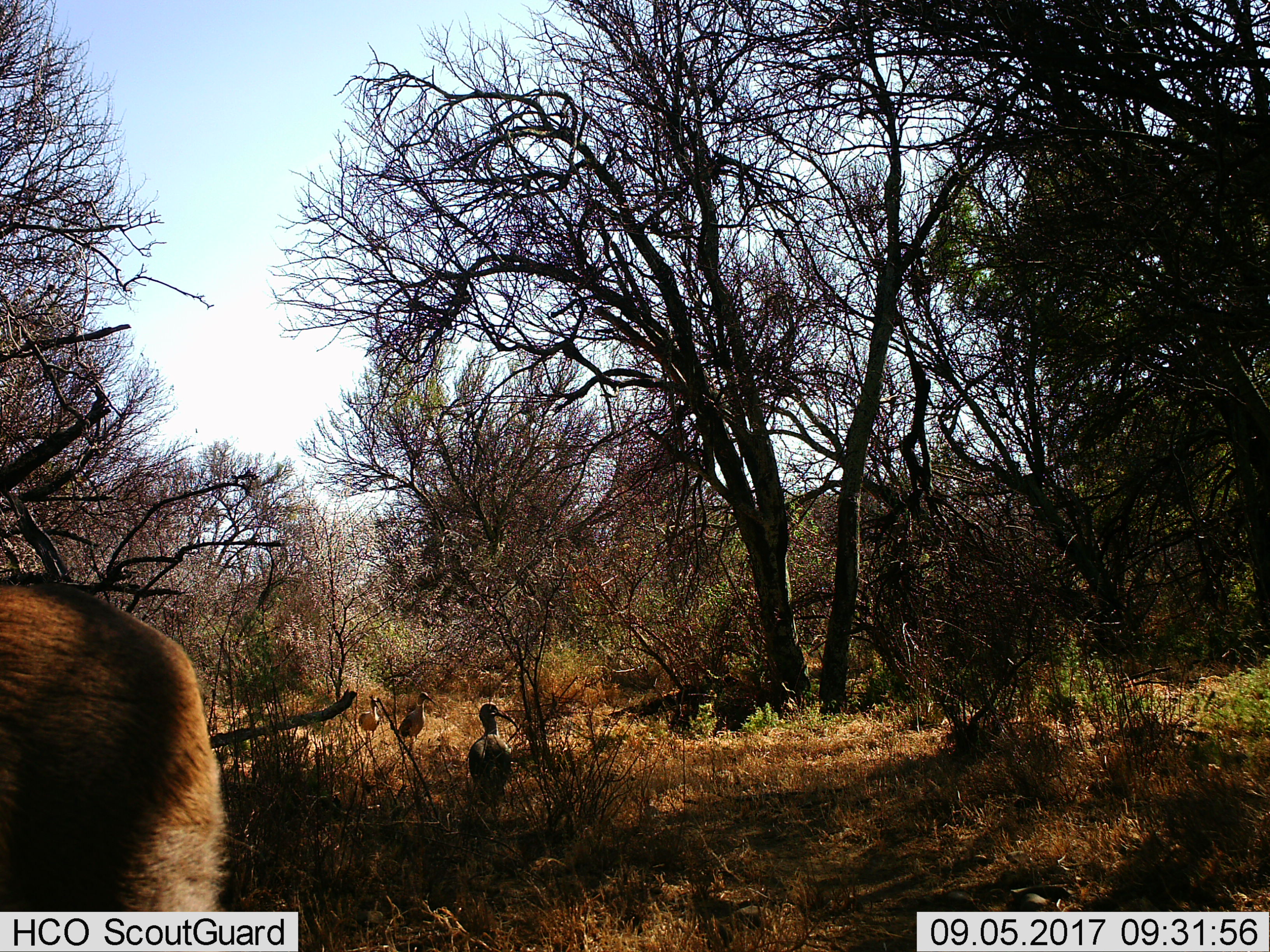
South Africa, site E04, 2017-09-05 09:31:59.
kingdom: Animalia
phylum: Chordata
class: Aves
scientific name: Aves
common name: bird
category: birdother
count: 3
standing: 100%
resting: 0%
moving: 33%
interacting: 0%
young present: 0%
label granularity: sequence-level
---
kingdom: Animalia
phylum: Chordata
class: Mammalia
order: Artiodactyla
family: Bovidae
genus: Raphicerus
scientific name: Raphicerus campestris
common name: steenbok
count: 1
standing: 50%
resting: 0%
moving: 50%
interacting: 0%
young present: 0%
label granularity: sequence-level